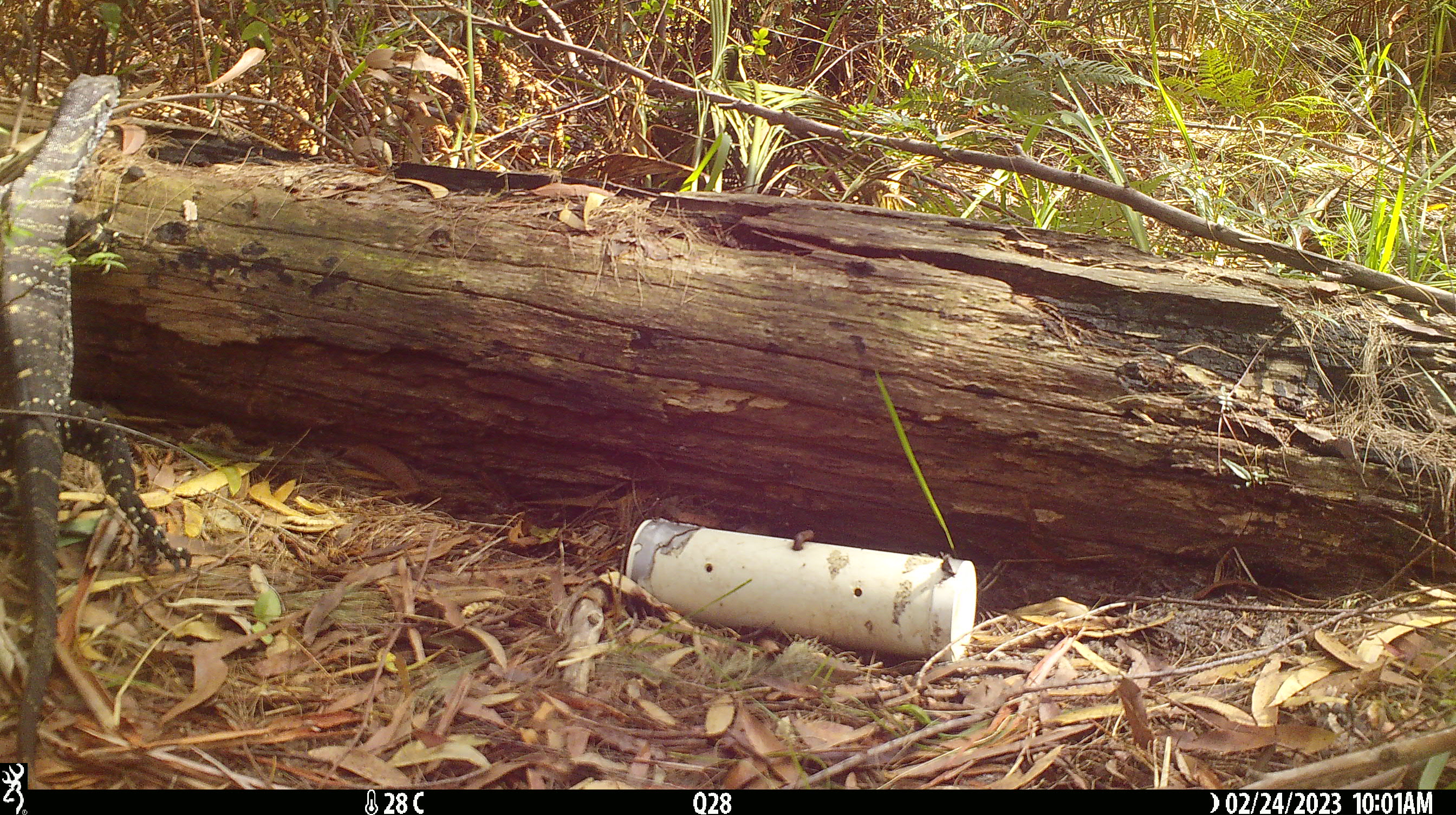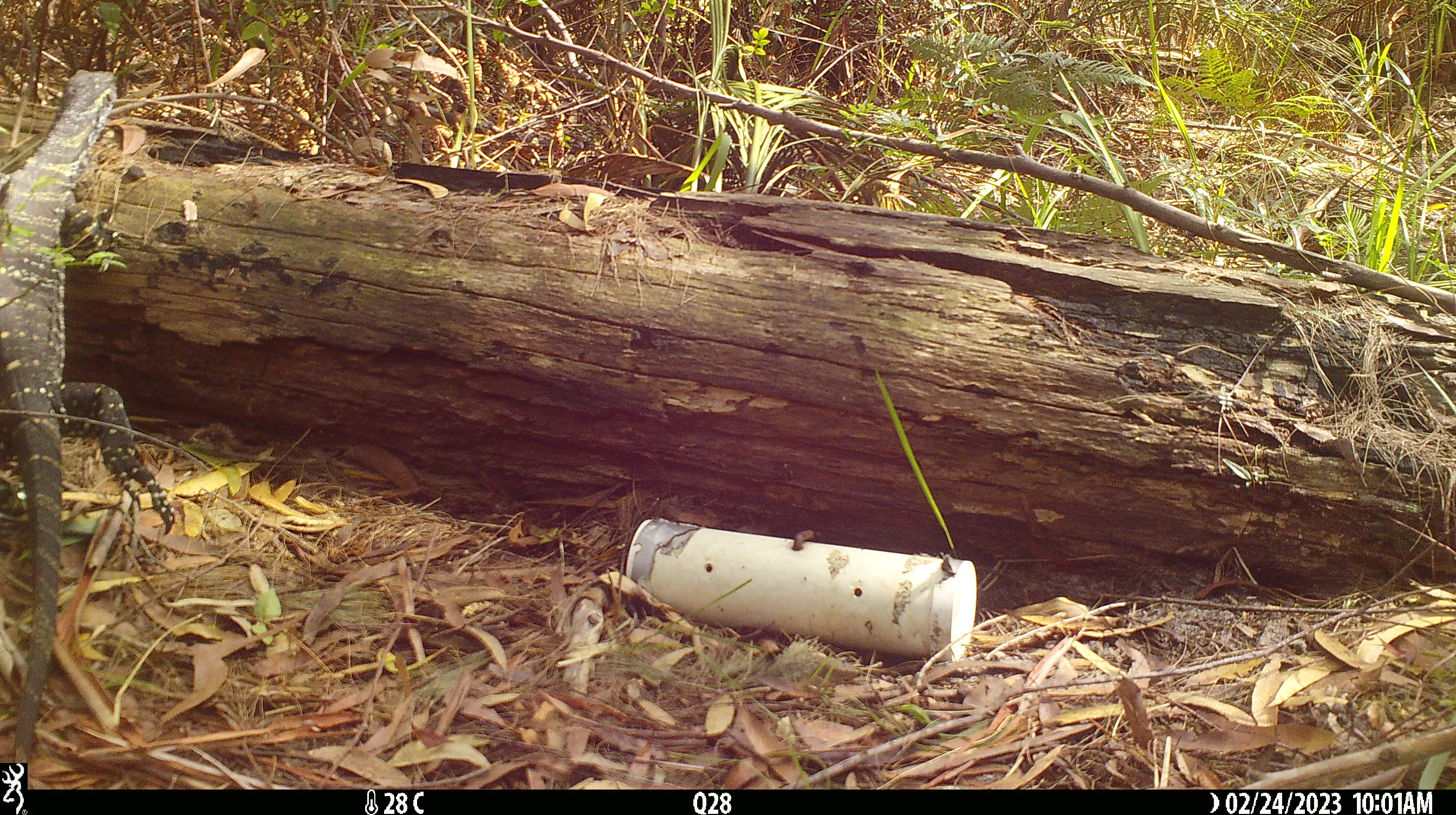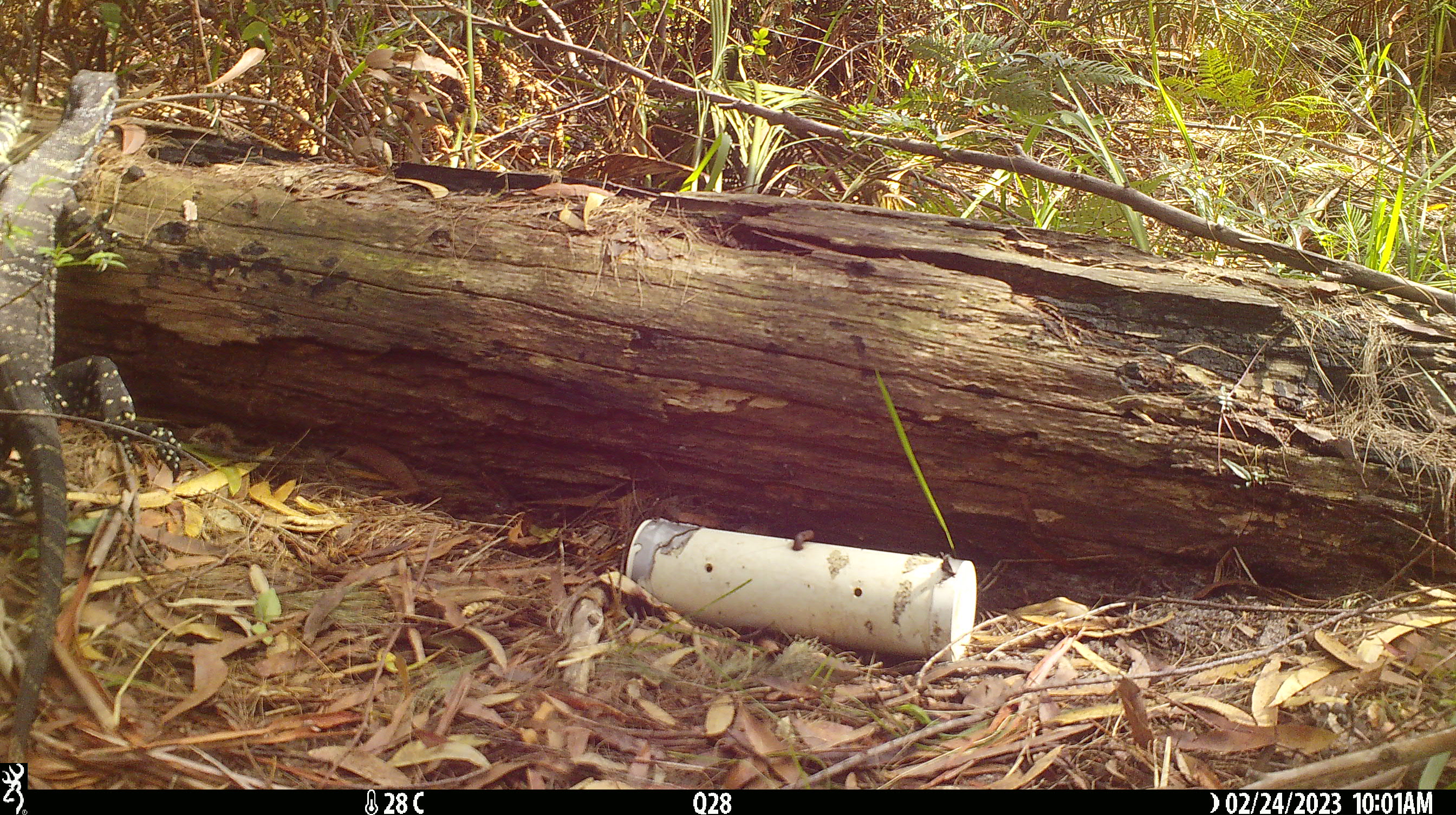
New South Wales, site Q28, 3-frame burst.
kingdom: Animalia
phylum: Chordata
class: Reptilia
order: Squamata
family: Varanidae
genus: Varanus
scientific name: Varanus varius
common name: lace monitor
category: goanna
Goanna (lace monitor) (Varanus varius).